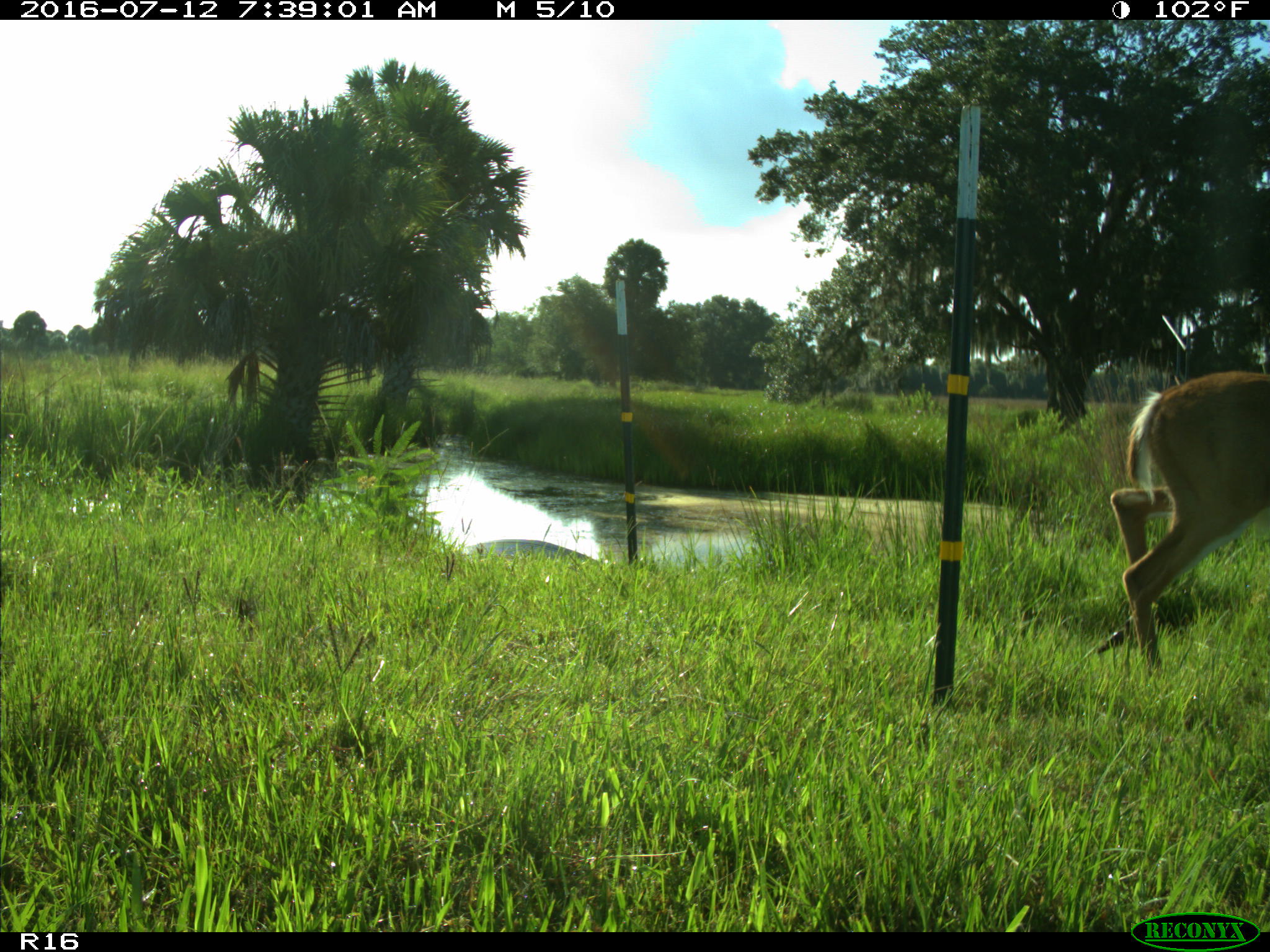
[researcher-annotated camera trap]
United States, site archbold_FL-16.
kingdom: Animalia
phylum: Chordata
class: Mammalia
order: Artiodactyla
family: Cervidae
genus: Odocoileus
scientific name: Odocoileus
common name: deer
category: unidentified deer